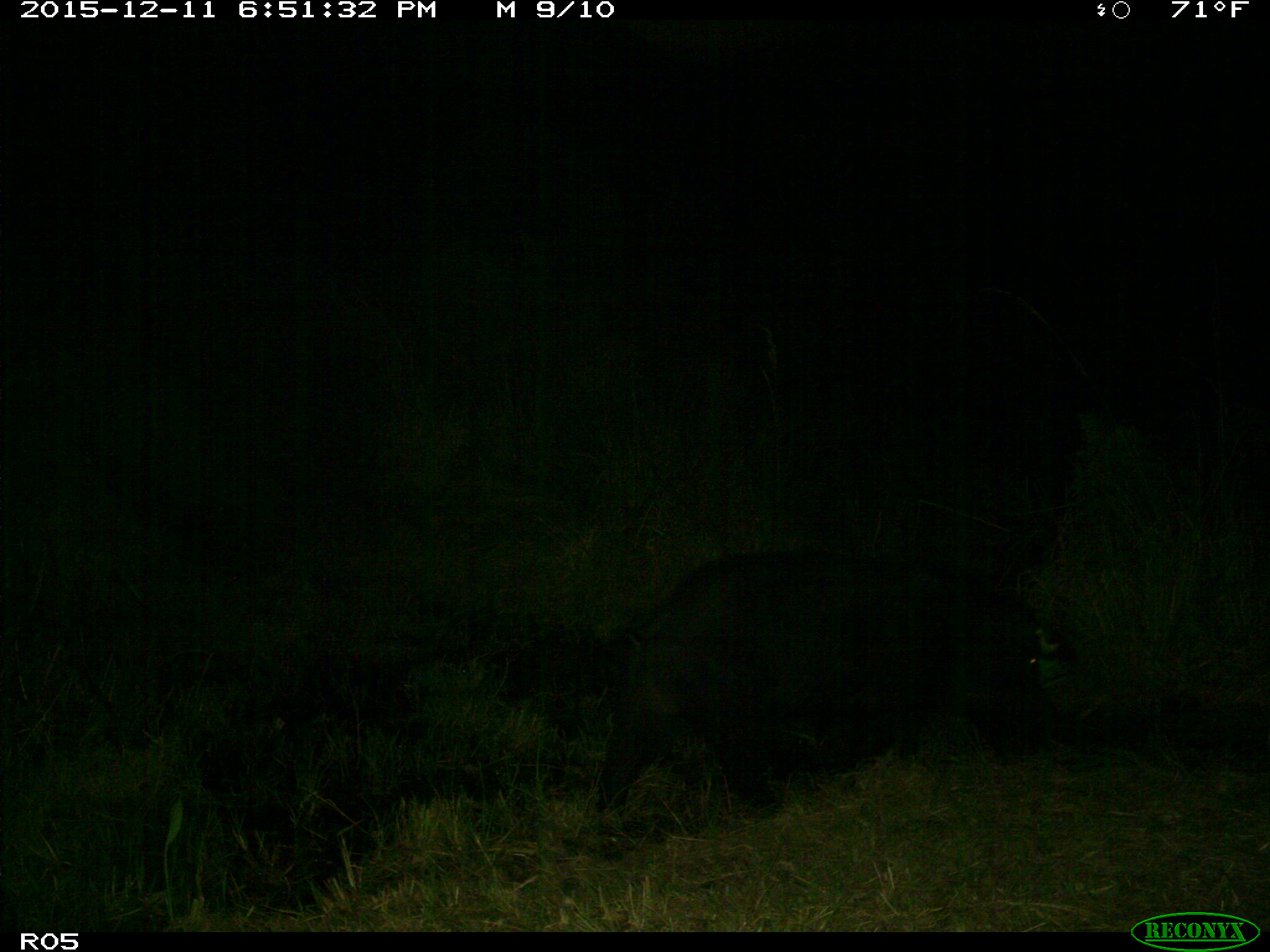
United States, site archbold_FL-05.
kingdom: Animalia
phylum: Chordata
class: Mammalia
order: Artiodactyla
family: Suidae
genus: Sus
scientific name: Sus scrofa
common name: wild boar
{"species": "Sus scrofa (wild boar)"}